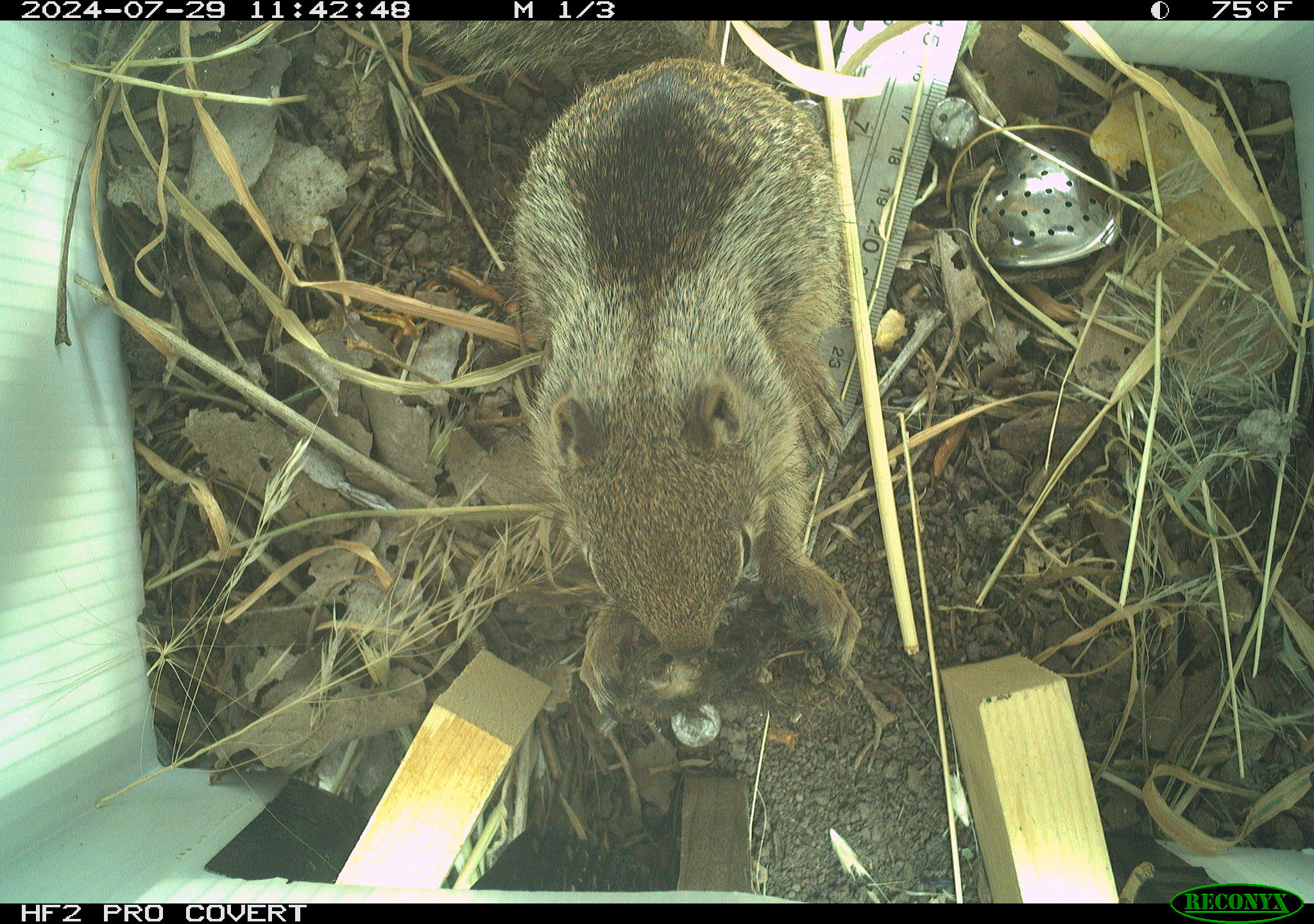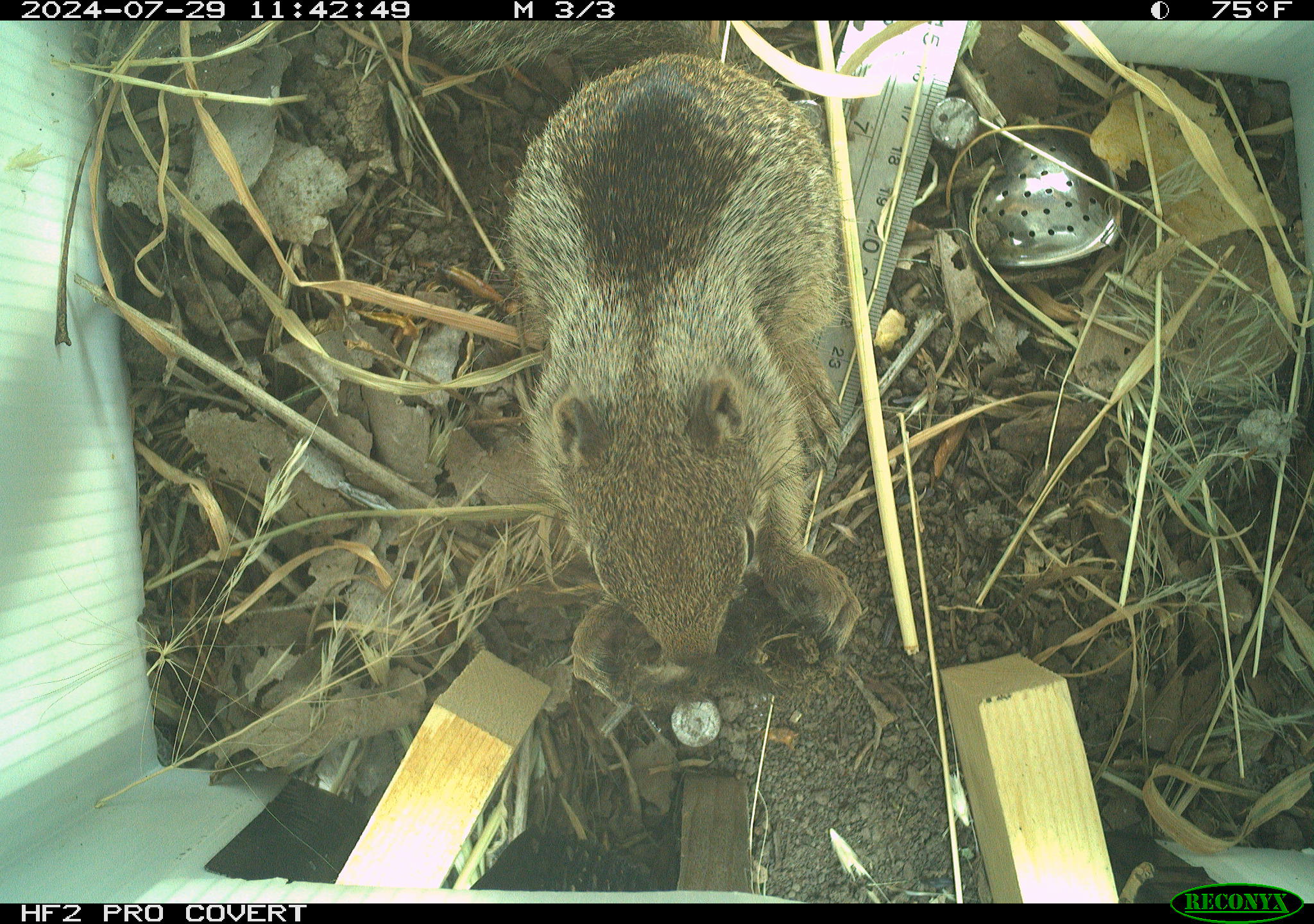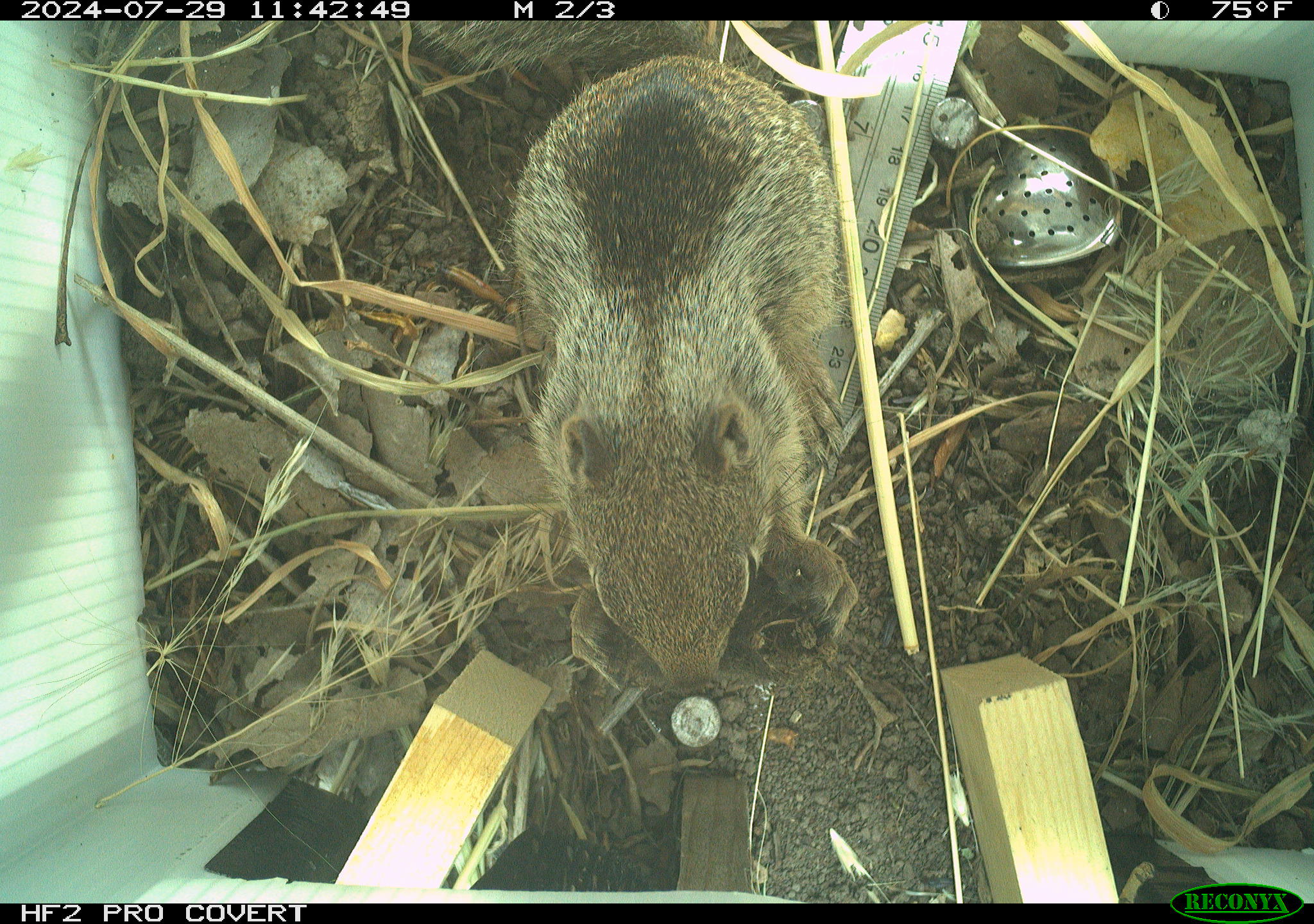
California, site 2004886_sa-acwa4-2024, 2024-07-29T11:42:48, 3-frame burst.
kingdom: Animalia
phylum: Chordata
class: Mammalia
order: Rodentia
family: Sciuridae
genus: Otospermophilus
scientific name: Otospermophilus beecheyi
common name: california ground squirrel